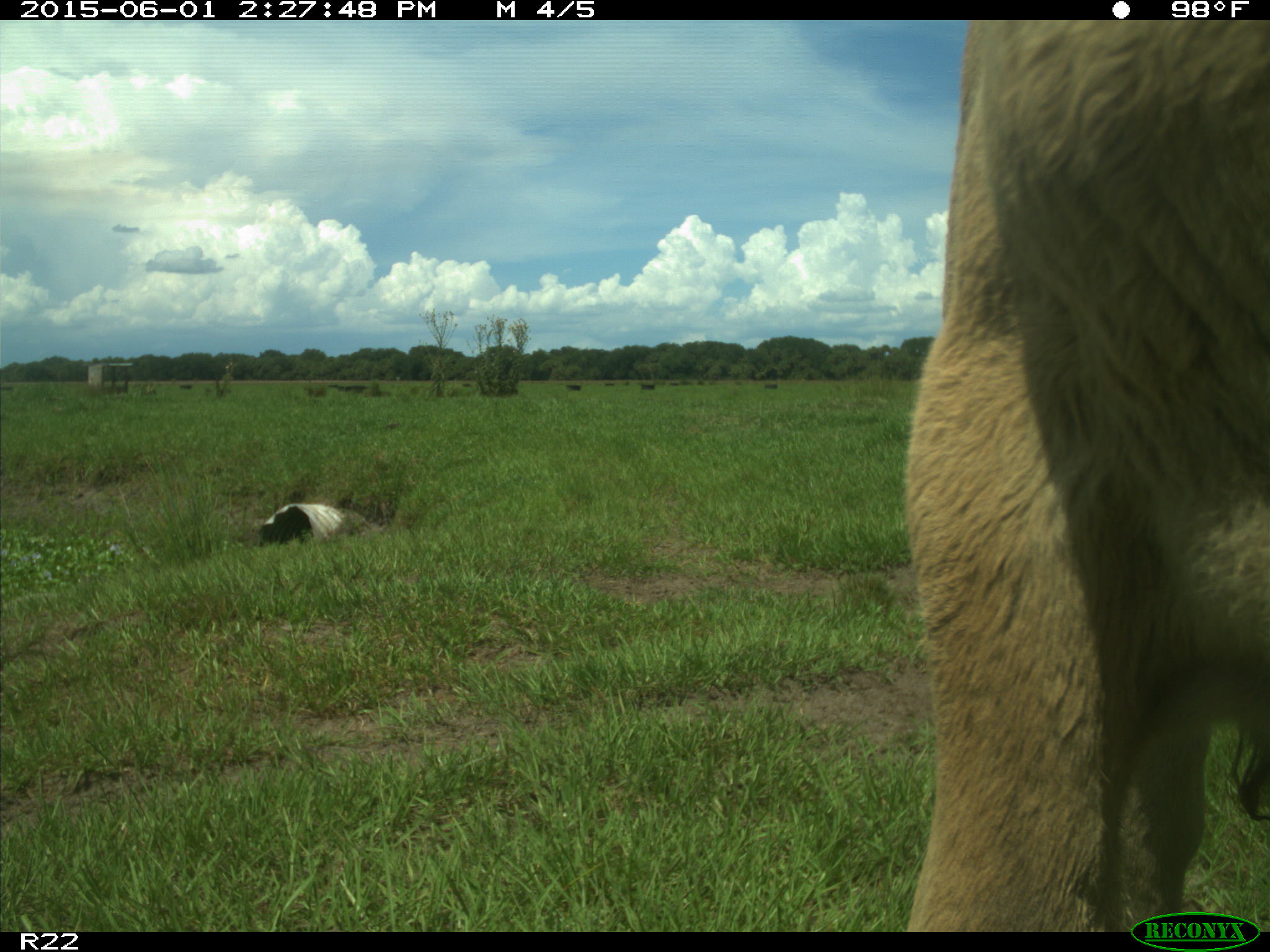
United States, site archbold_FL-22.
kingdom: Animalia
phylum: Chordata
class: Mammalia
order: Artiodactyla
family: Bovidae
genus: Bos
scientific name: Bos taurus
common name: domestic cow